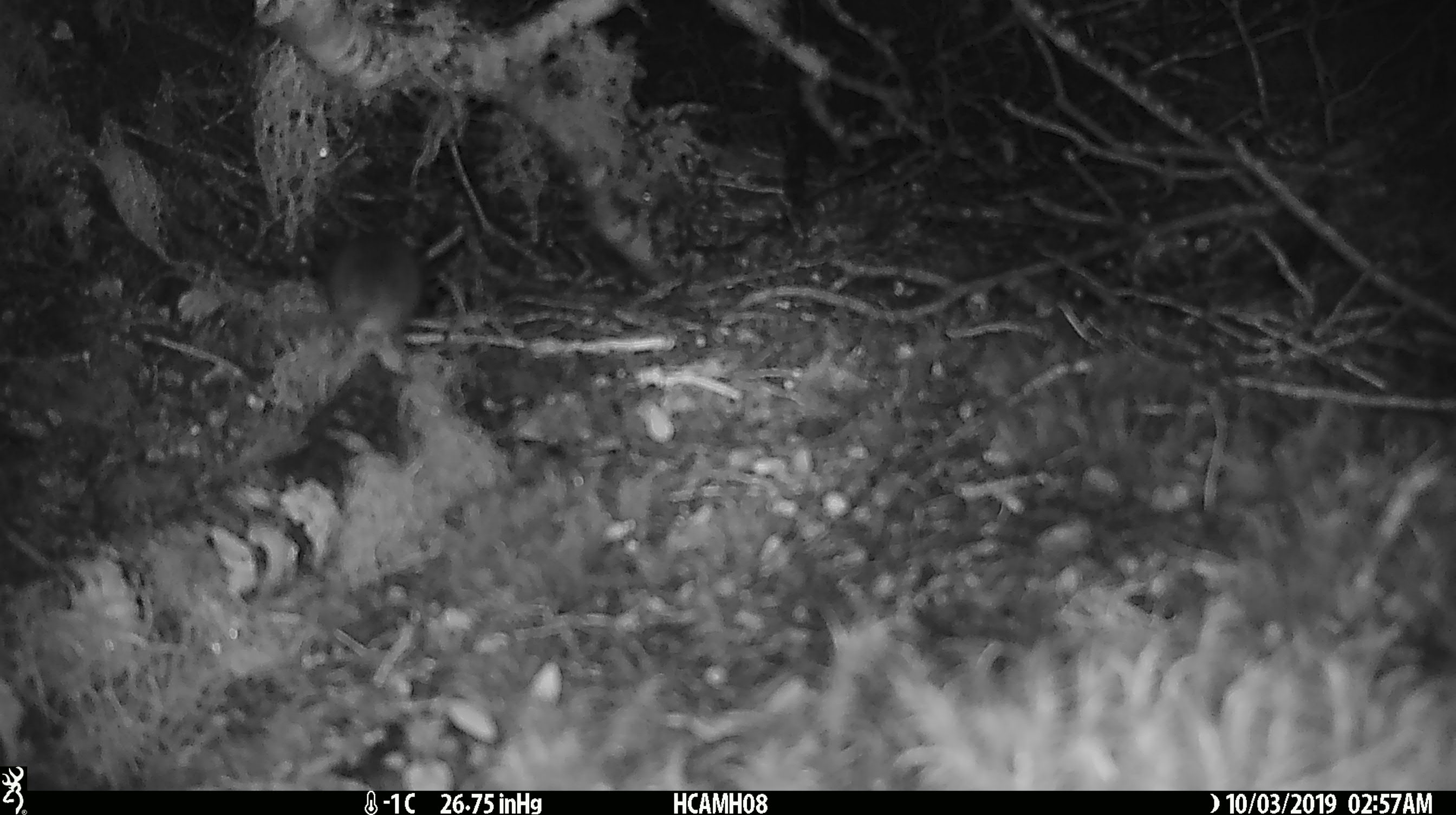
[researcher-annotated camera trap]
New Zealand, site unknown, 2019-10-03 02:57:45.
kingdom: Animalia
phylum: Chordata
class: Mammalia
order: Rodentia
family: Muridae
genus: Mus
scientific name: Mus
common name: mouse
Mouse (Mus).